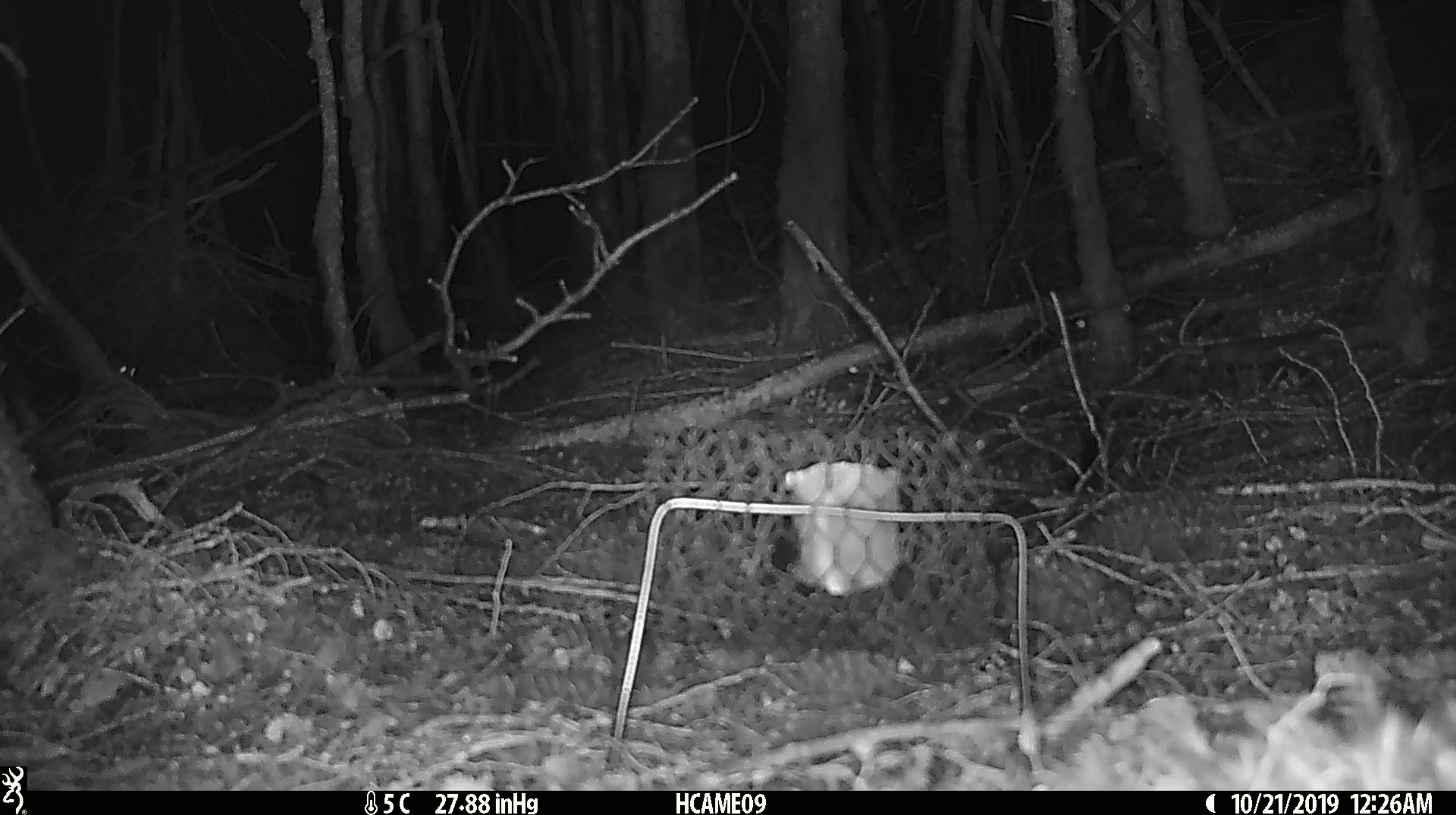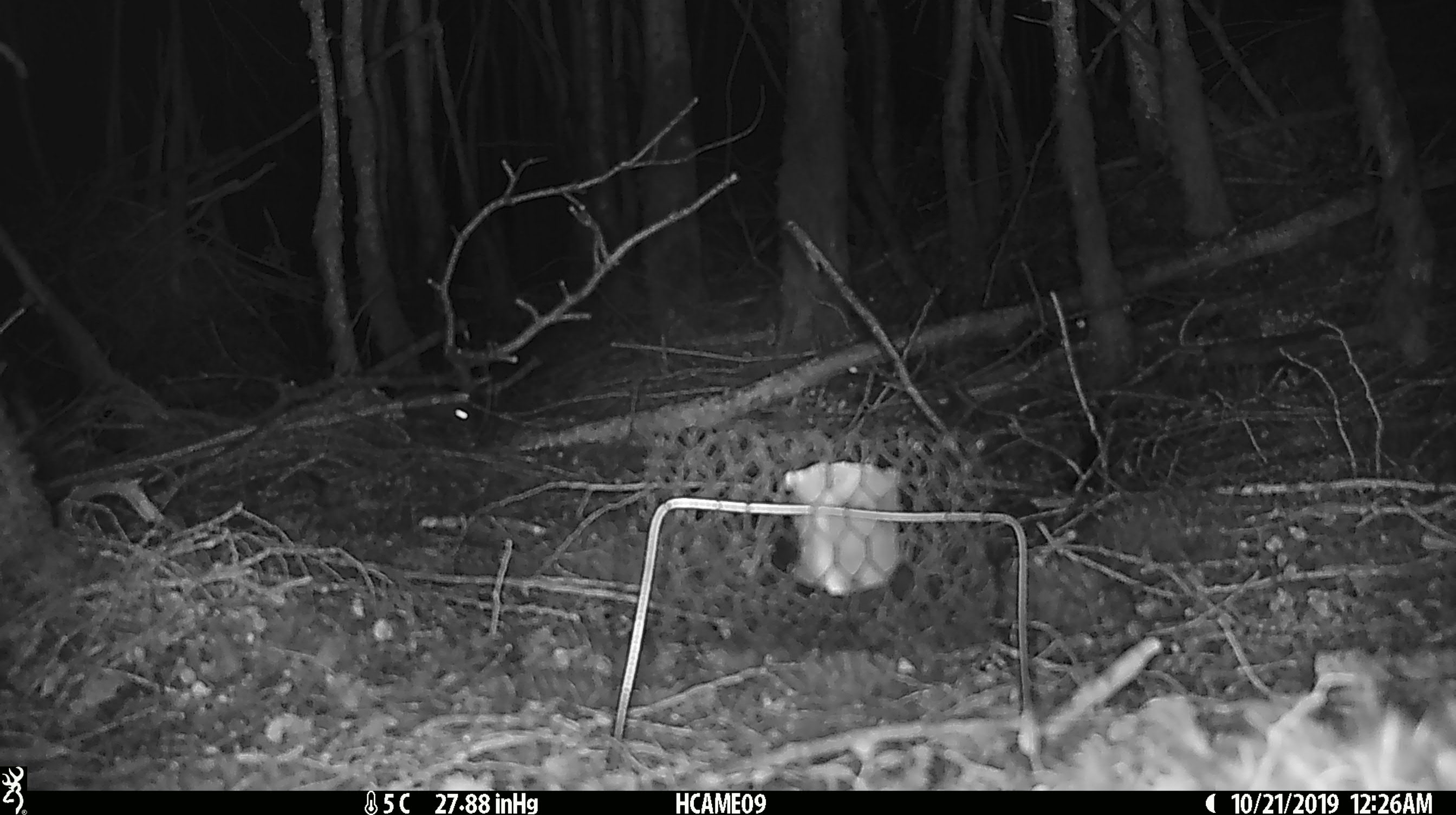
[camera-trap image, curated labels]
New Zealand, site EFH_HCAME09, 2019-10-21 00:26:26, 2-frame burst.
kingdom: Animalia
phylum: Chordata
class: Mammalia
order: Rodentia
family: Muridae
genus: Mus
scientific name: Mus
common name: mouse